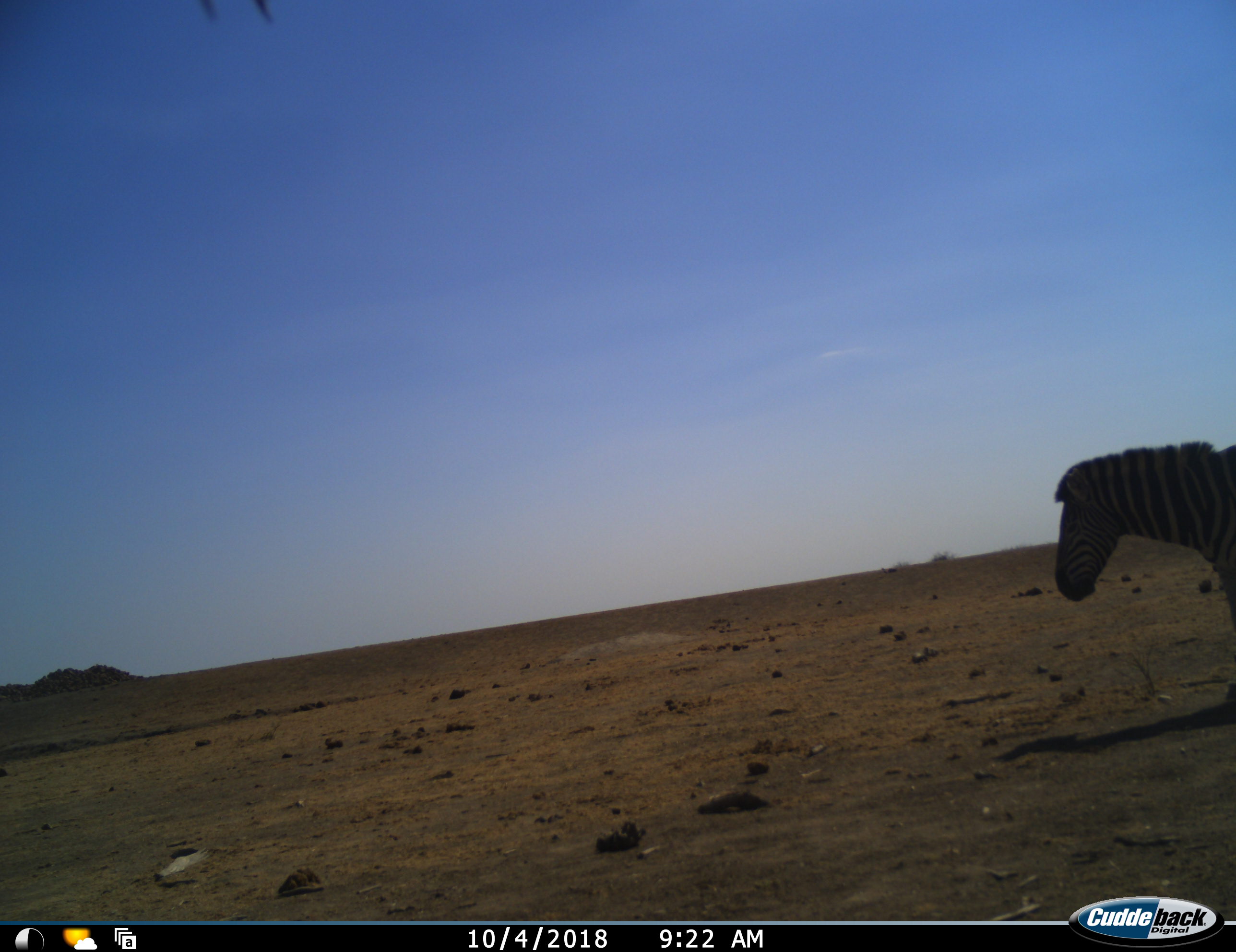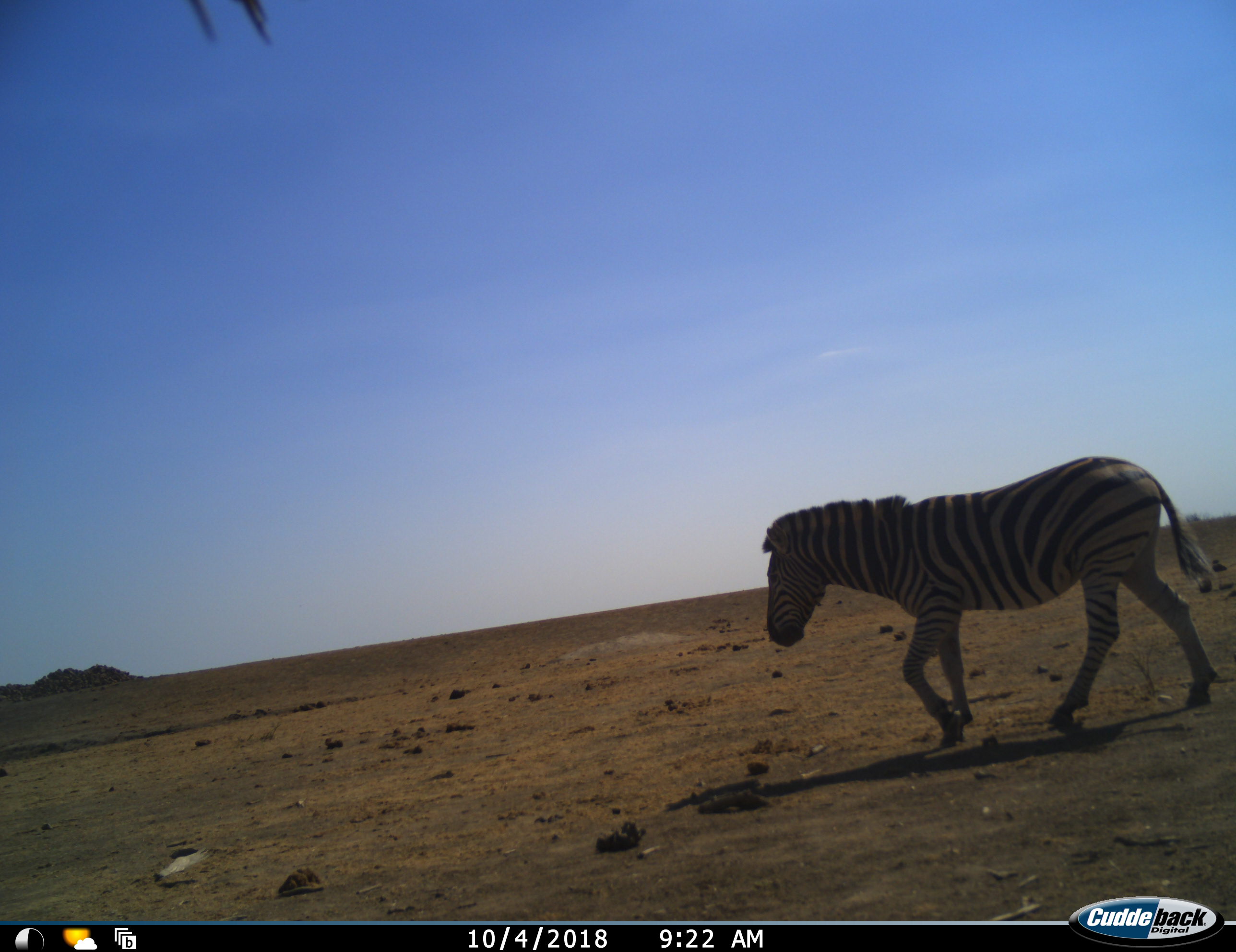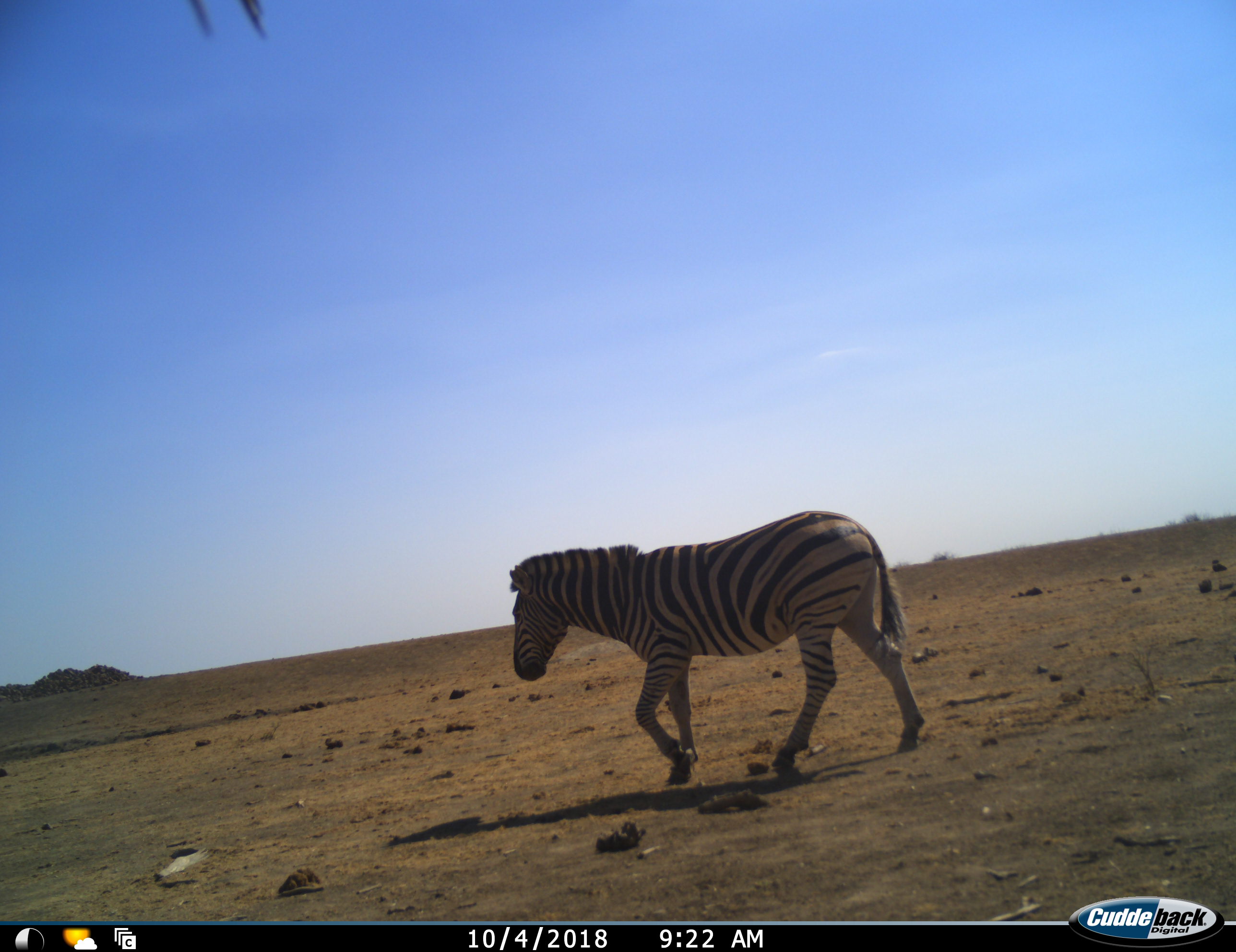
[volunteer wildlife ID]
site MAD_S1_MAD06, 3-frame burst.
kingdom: Animalia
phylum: Chordata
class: Mammalia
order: Perissodactyla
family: Equidae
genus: Equus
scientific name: Equus quagga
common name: plains zebra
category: zebraplains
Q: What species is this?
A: Zebraplains (plains zebra) (Equus quagga).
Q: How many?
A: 1.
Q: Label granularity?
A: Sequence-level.